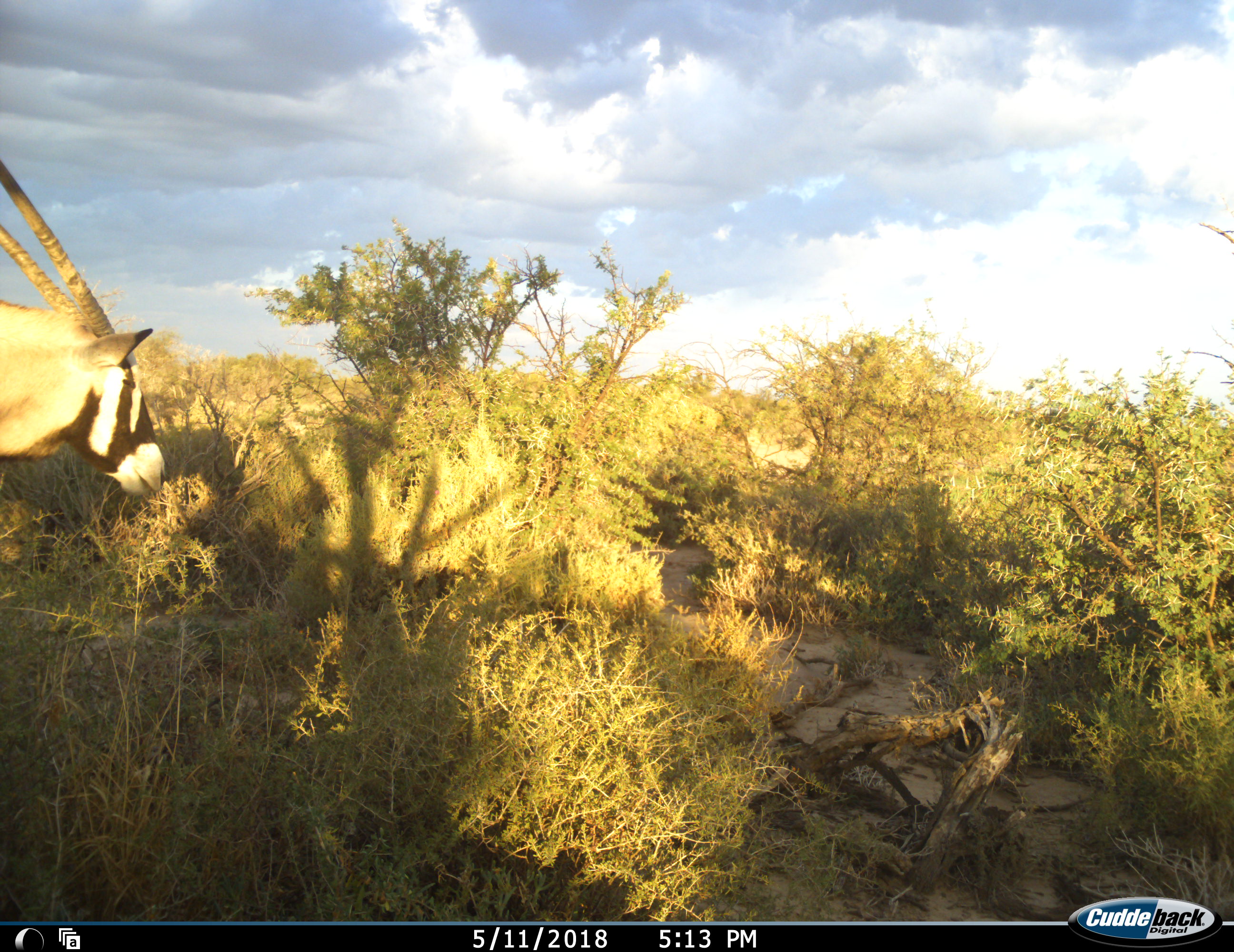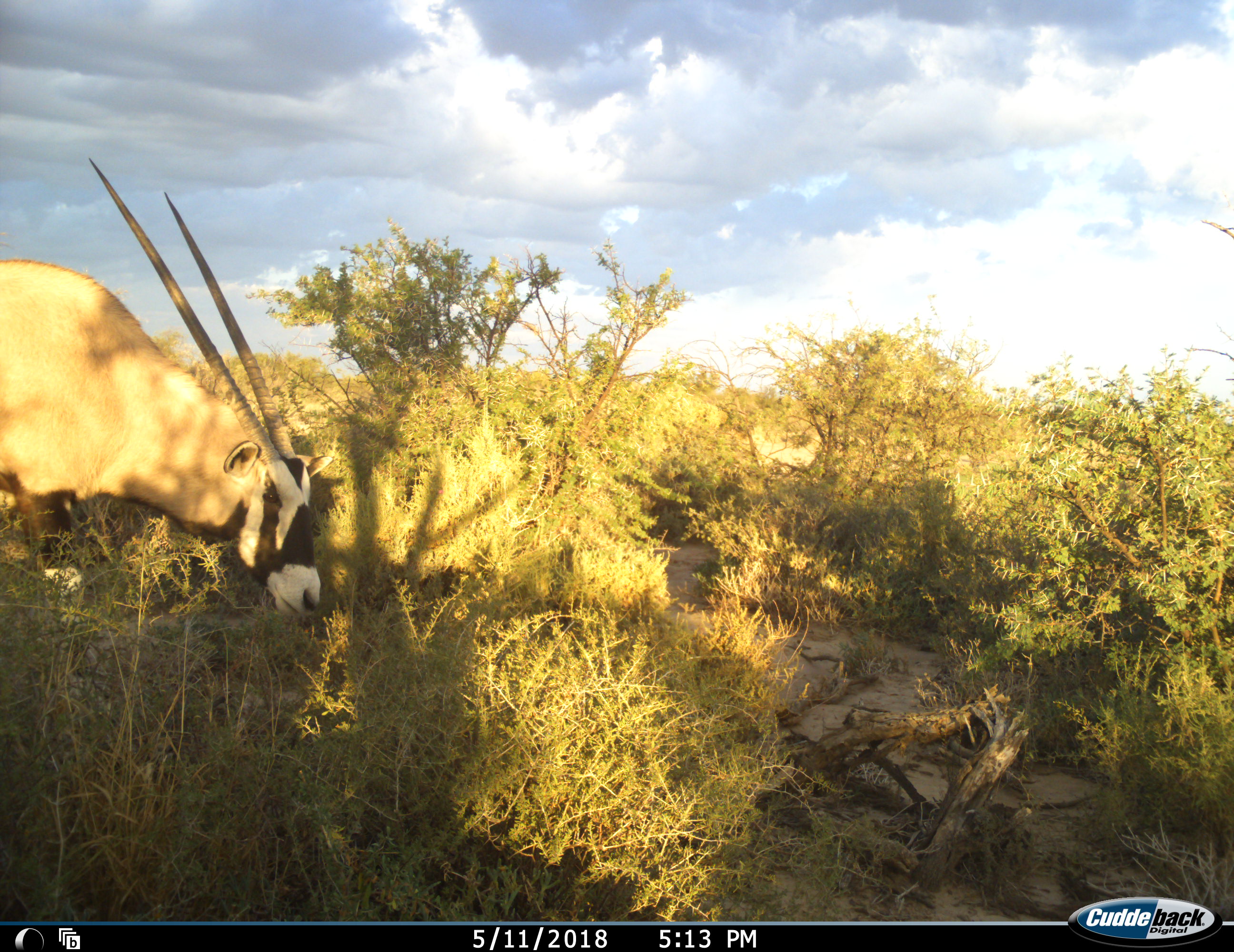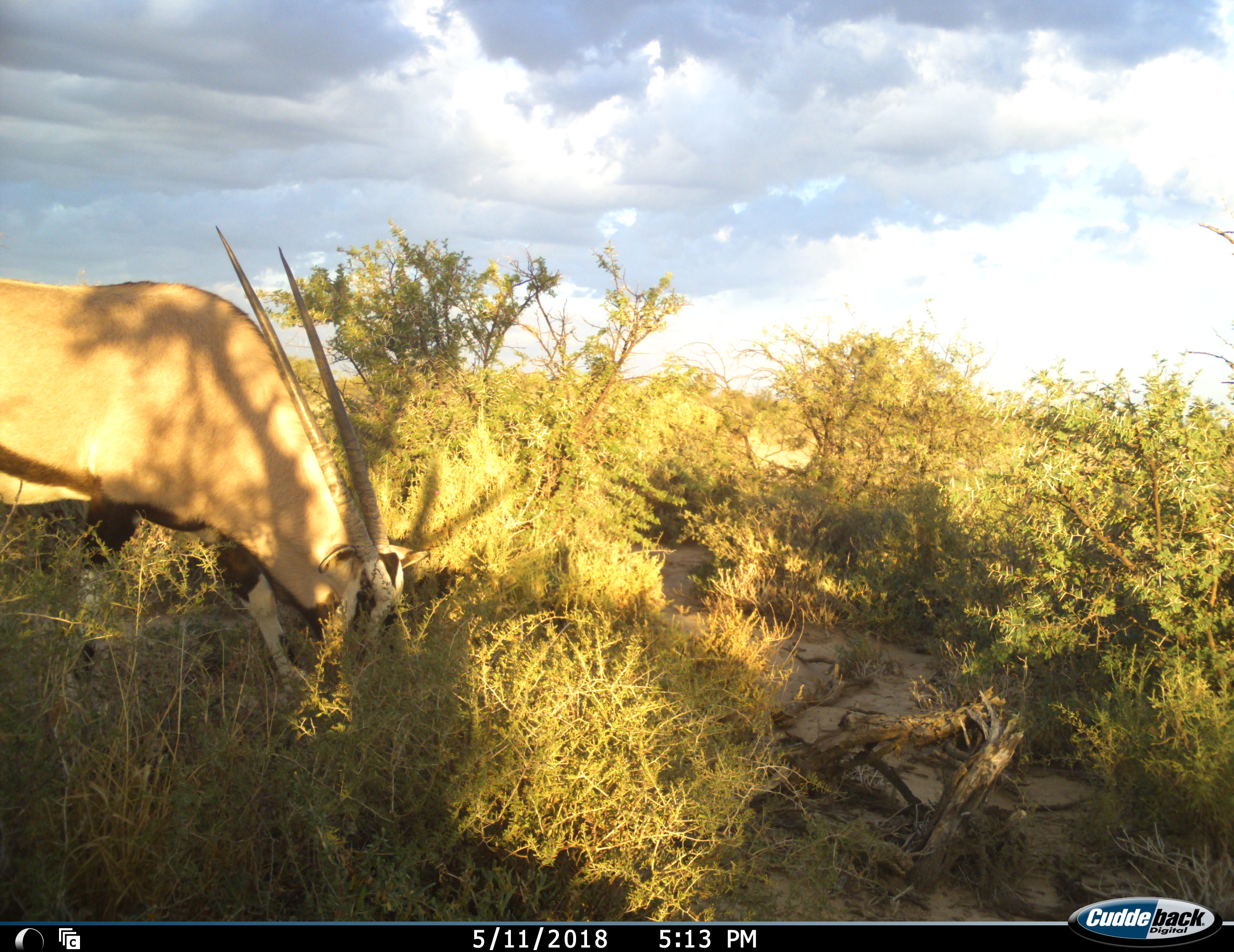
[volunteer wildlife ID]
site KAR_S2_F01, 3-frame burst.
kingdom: Animalia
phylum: Chordata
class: Mammalia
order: Artiodactyla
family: Bovidae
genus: Oryx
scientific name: Oryx gazella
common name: gemsbok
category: oryx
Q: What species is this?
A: Oryx (gemsbok) (Oryx gazella).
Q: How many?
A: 1.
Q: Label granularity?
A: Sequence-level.